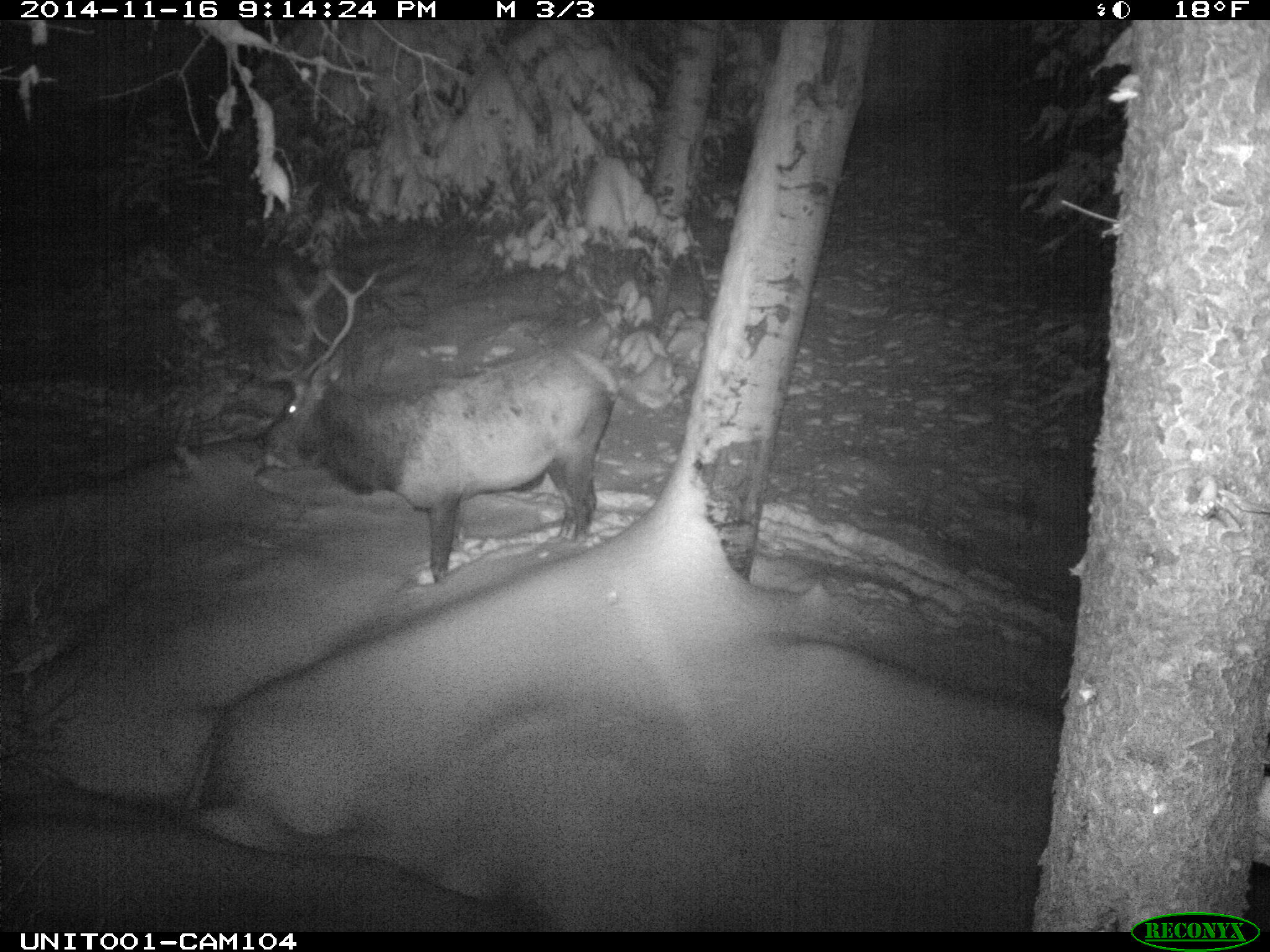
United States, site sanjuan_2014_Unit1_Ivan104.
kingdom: Animalia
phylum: Chordata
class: Mammalia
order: Artiodactyla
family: Cervidae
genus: Cervus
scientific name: Cervus elaphus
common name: red deer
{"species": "Cervus elaphus (red deer)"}